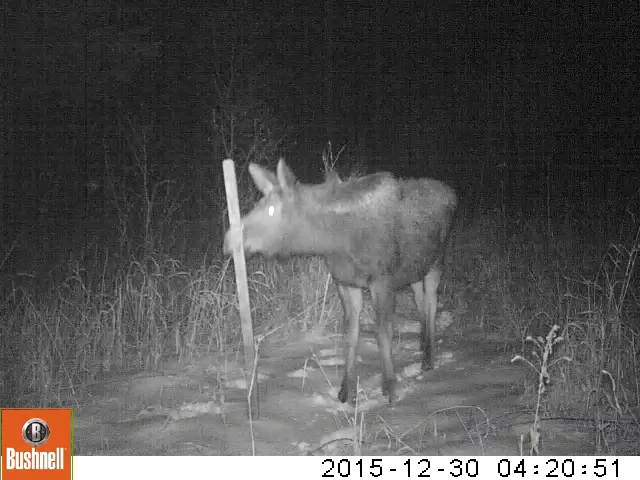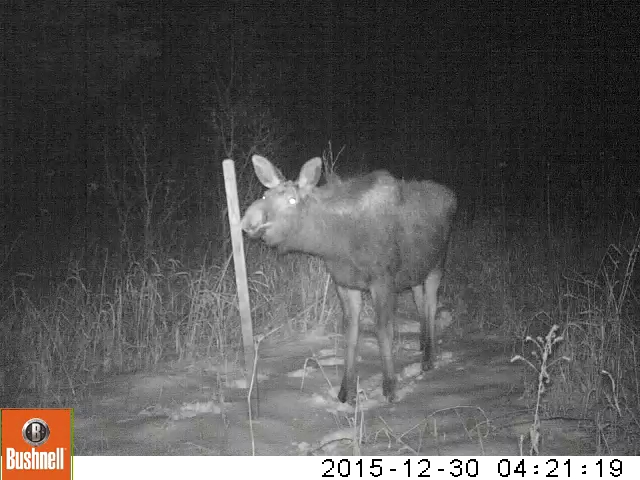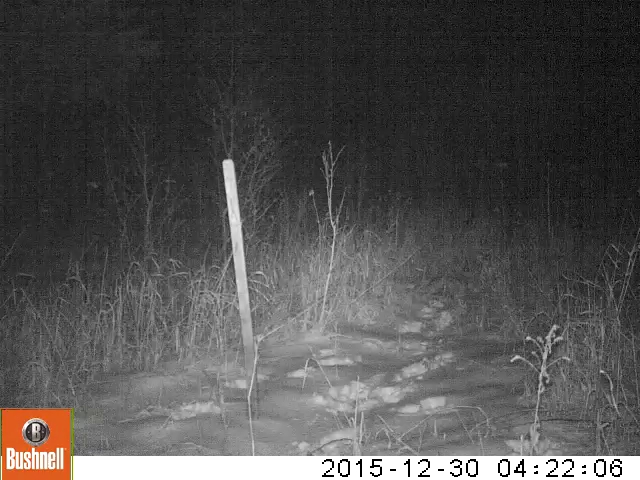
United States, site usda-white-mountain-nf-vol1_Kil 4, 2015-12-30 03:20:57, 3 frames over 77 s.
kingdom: Animalia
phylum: Chordata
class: Mammalia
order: Artiodactyla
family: Cervidae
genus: Alces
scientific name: Alces alces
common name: moose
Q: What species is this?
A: Moose (Alces alces).